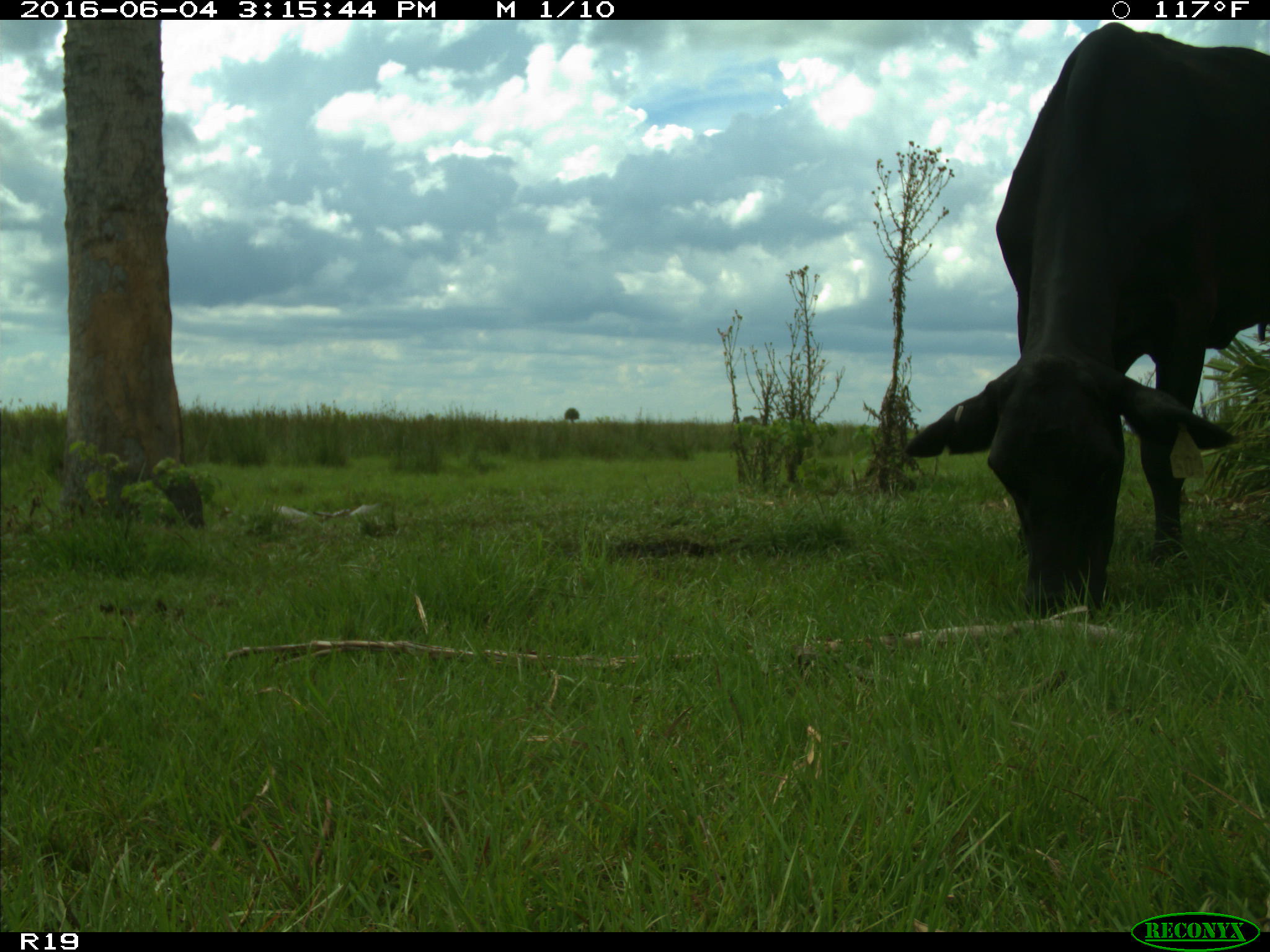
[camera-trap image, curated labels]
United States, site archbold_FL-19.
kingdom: Animalia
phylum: Chordata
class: Mammalia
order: Artiodactyla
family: Bovidae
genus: Bos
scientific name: Bos taurus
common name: domestic cow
Bos taurus (domestic cow).